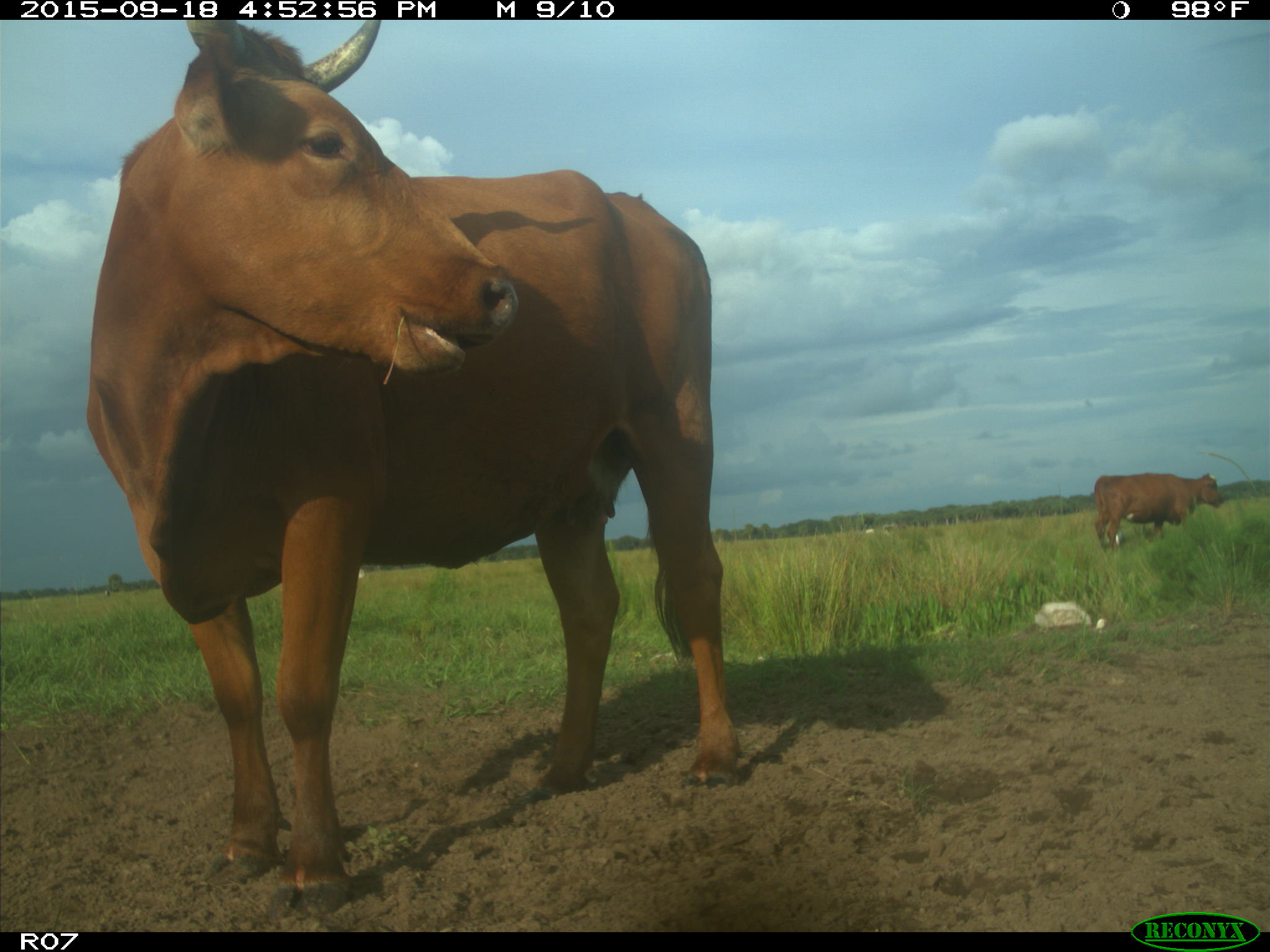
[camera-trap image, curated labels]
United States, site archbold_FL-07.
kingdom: Animalia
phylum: Chordata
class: Mammalia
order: Artiodactyla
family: Bovidae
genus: Bos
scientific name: Bos taurus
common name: domestic cow